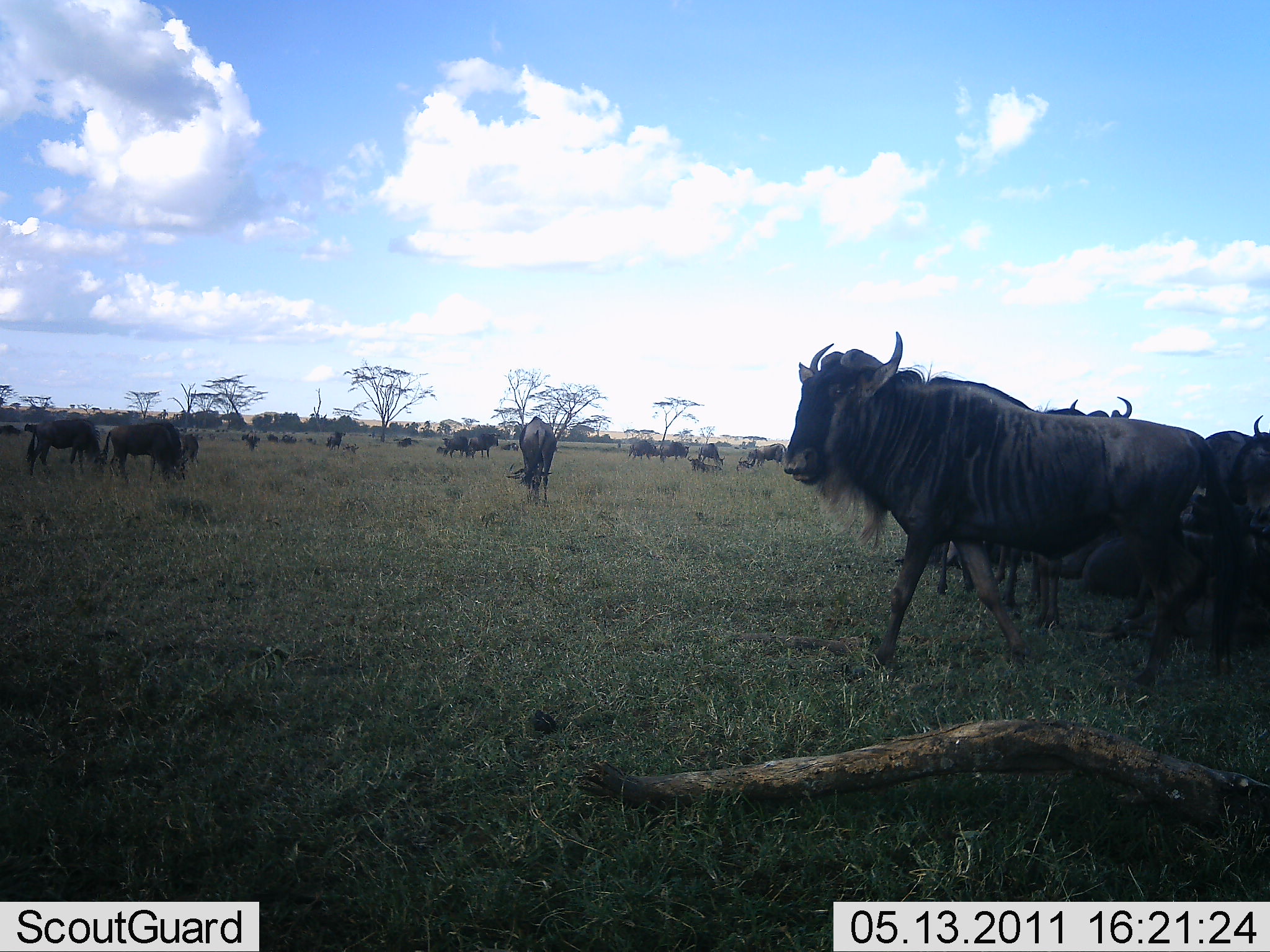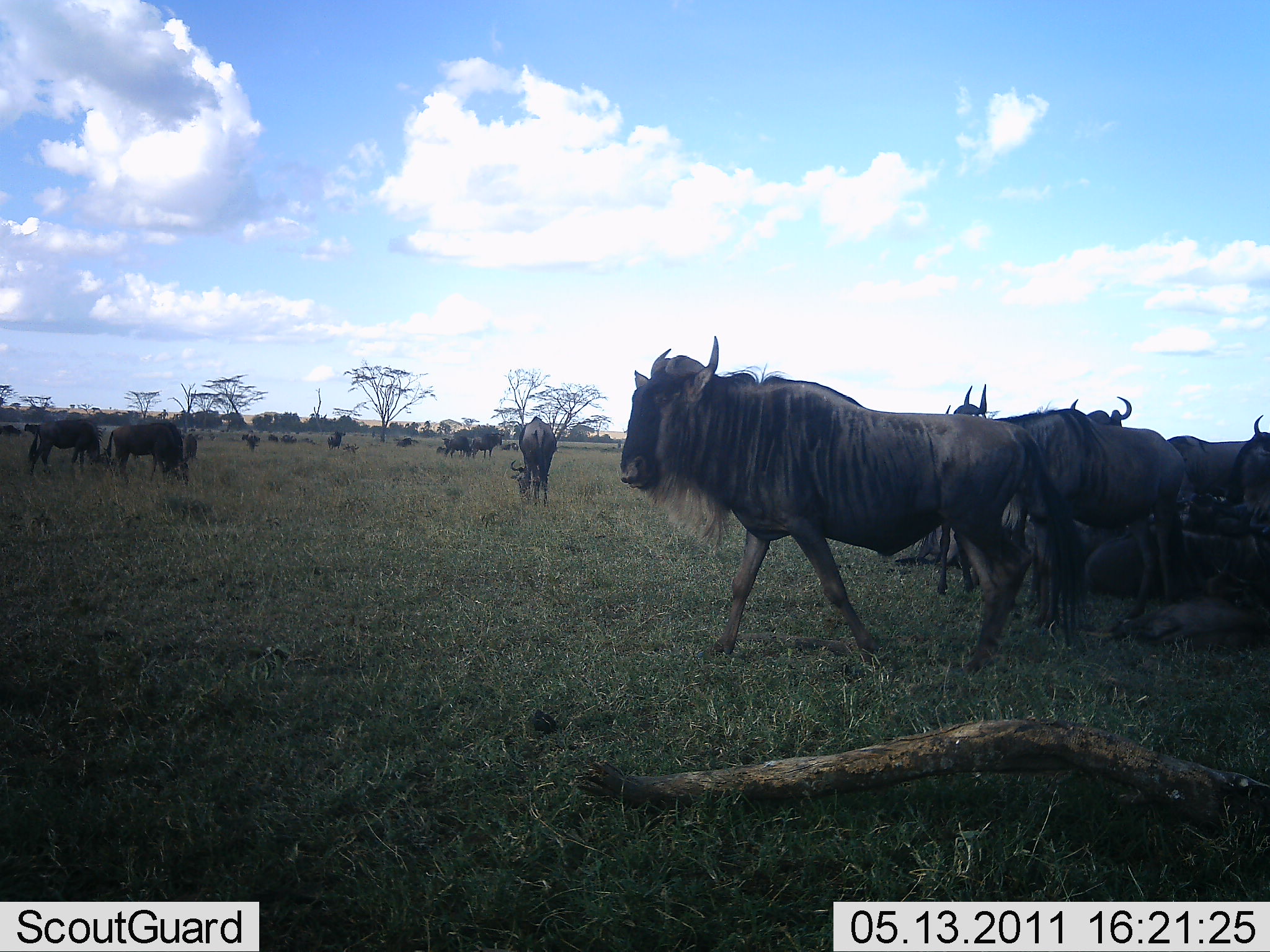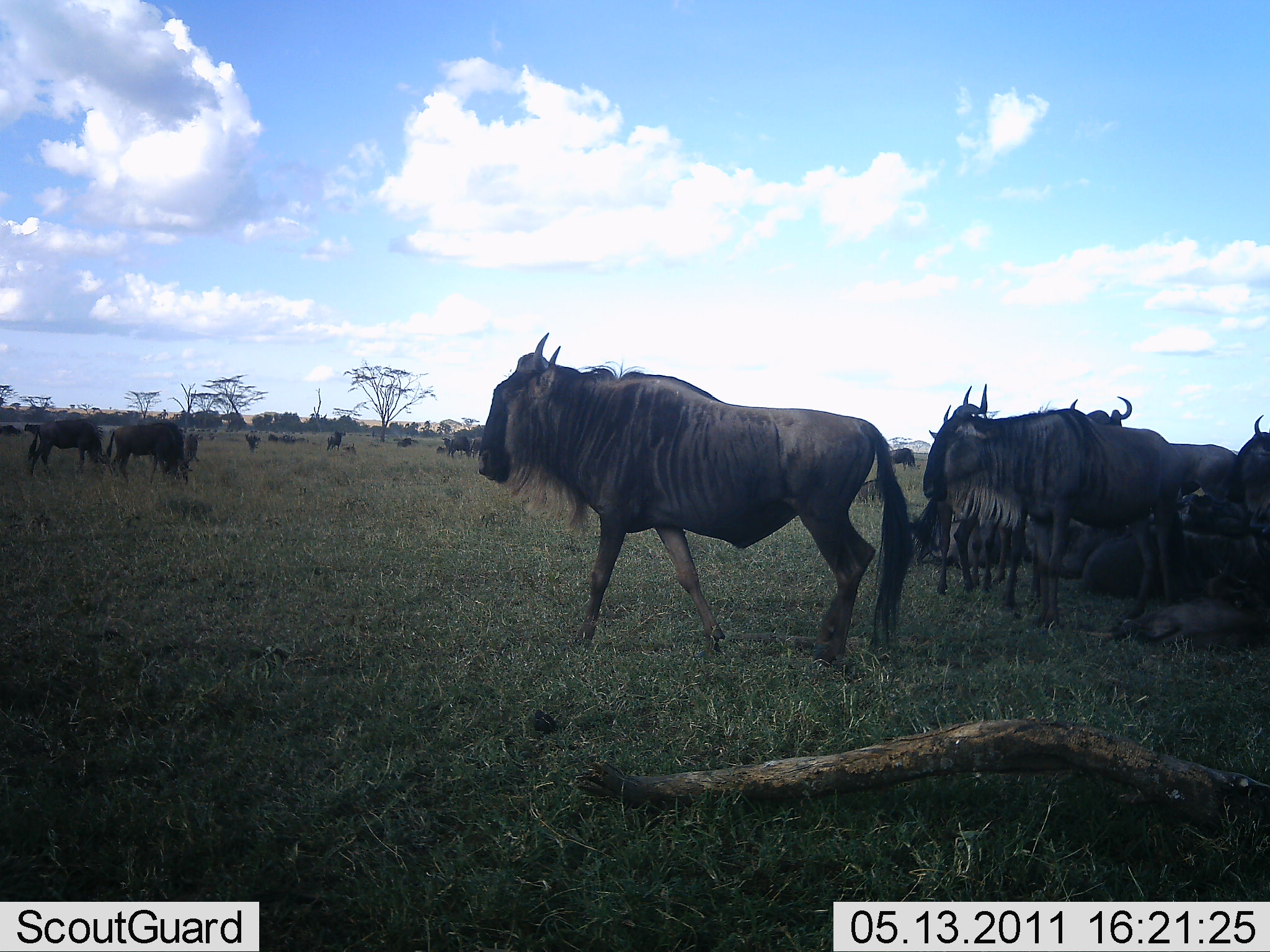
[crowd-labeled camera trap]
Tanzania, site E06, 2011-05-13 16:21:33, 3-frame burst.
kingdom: Animalia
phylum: Chordata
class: Mammalia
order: Artiodactyla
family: Bovidae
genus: Connochaetes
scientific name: Connochaetes taurinus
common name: blue wildebeest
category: wildebeest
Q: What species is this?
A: Wildebeest (blue wildebeest) (Connochaetes taurinus).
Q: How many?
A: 11-50.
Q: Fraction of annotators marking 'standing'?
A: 77%.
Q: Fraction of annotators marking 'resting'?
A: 46%.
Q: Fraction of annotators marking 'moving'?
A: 77%.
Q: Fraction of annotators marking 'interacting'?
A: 8%.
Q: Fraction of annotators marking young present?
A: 0%.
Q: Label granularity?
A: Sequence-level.